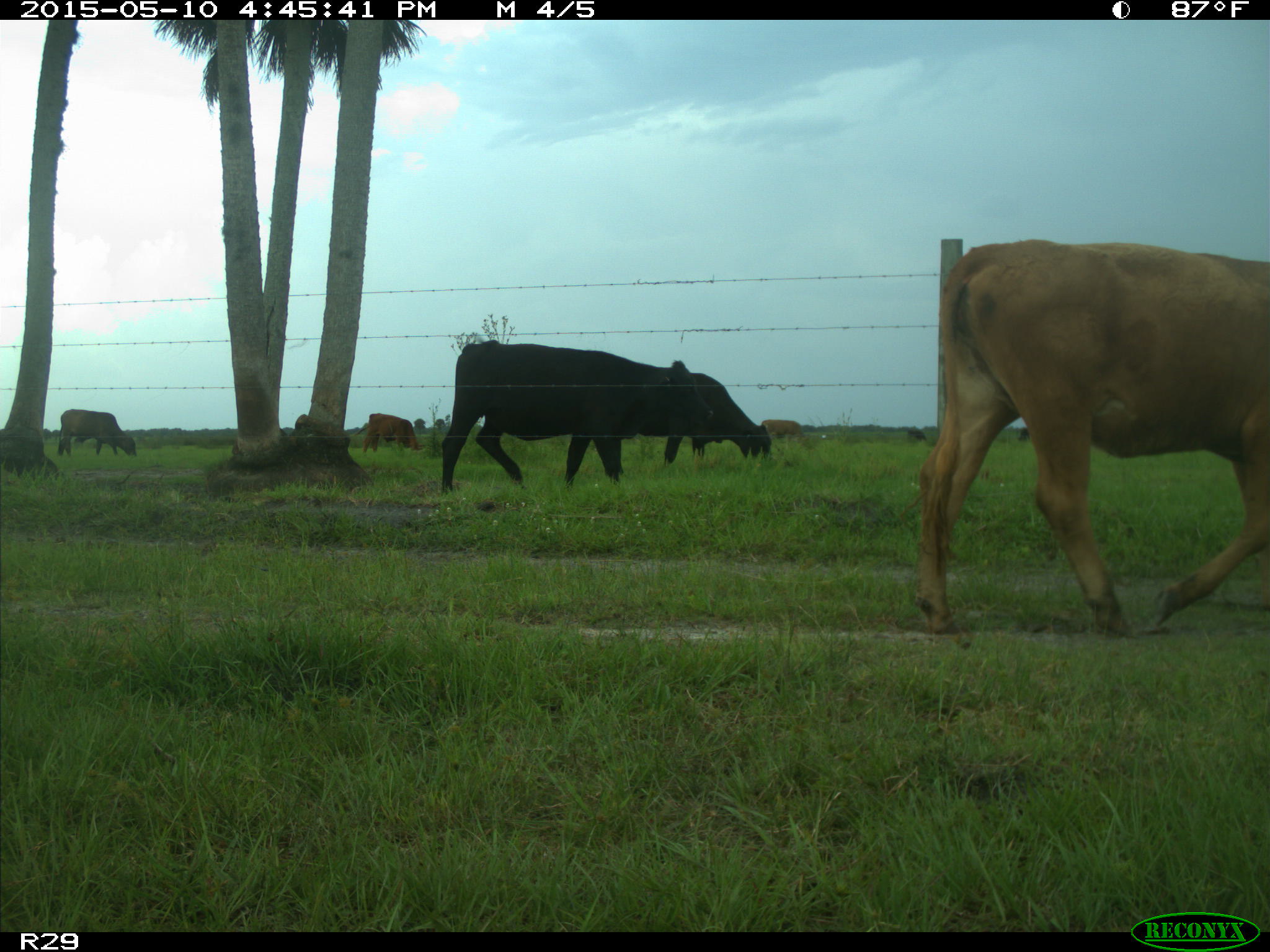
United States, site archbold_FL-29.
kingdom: Animalia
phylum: Chordata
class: Mammalia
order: Artiodactyla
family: Bovidae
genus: Bos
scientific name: Bos taurus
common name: domestic cow